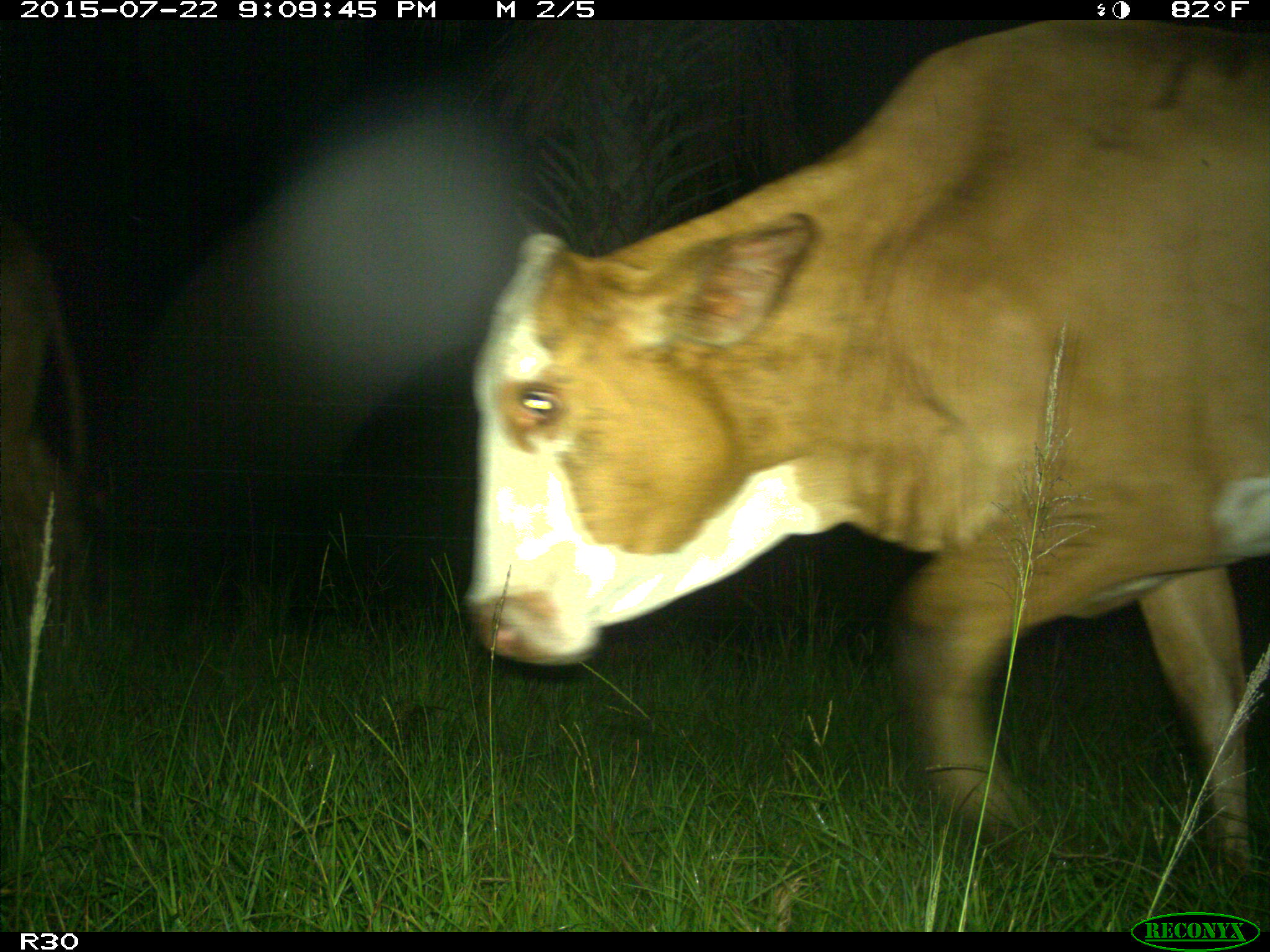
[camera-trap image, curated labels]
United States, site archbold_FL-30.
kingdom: Animalia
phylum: Chordata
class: Mammalia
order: Artiodactyla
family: Bovidae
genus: Bos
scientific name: Bos taurus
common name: domestic cow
Bos taurus (domestic cow).